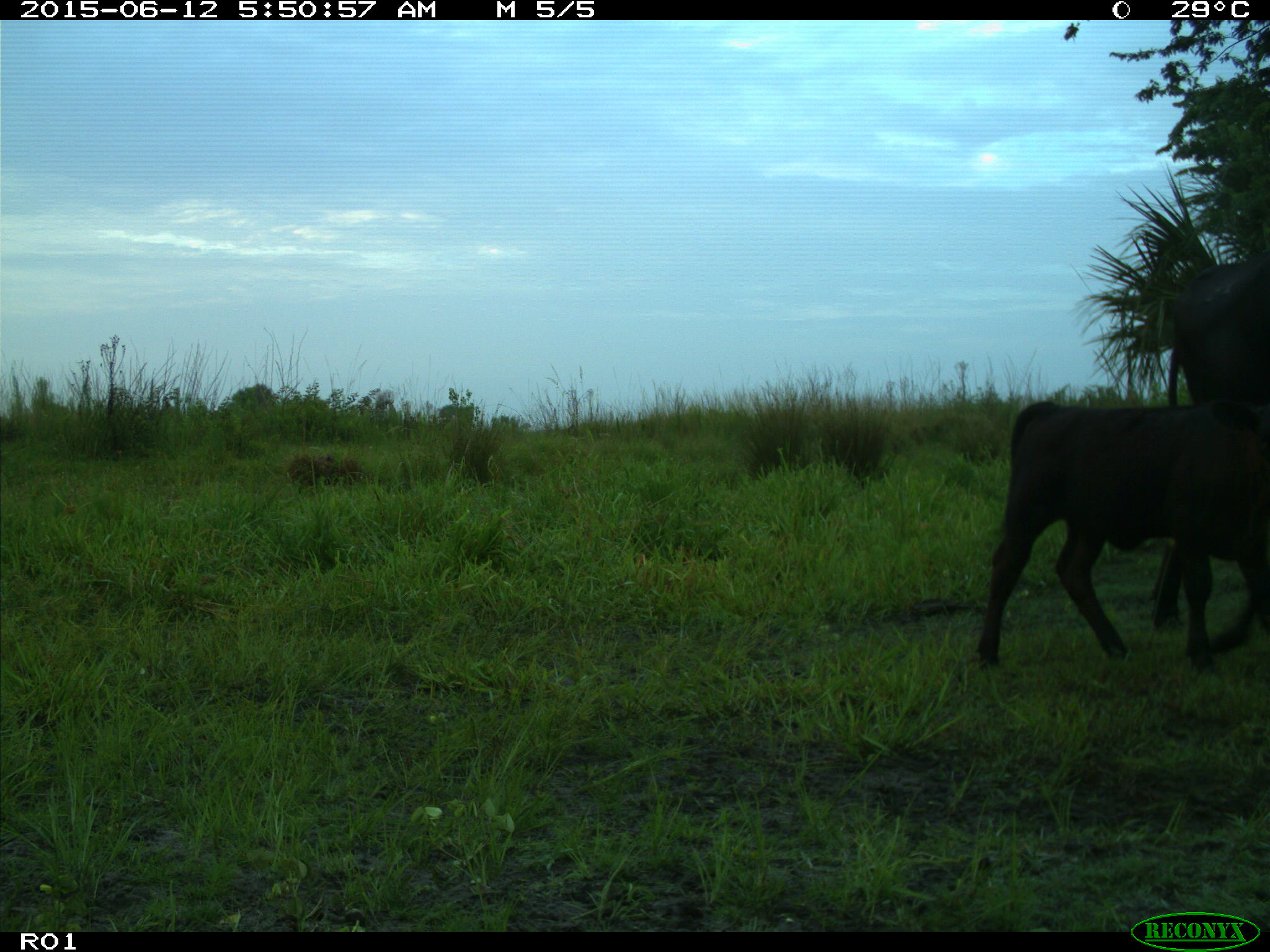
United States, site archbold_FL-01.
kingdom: Animalia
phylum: Chordata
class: Mammalia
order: Artiodactyla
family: Bovidae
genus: Bos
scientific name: Bos taurus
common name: domestic cow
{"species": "Bos taurus (domestic cow)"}